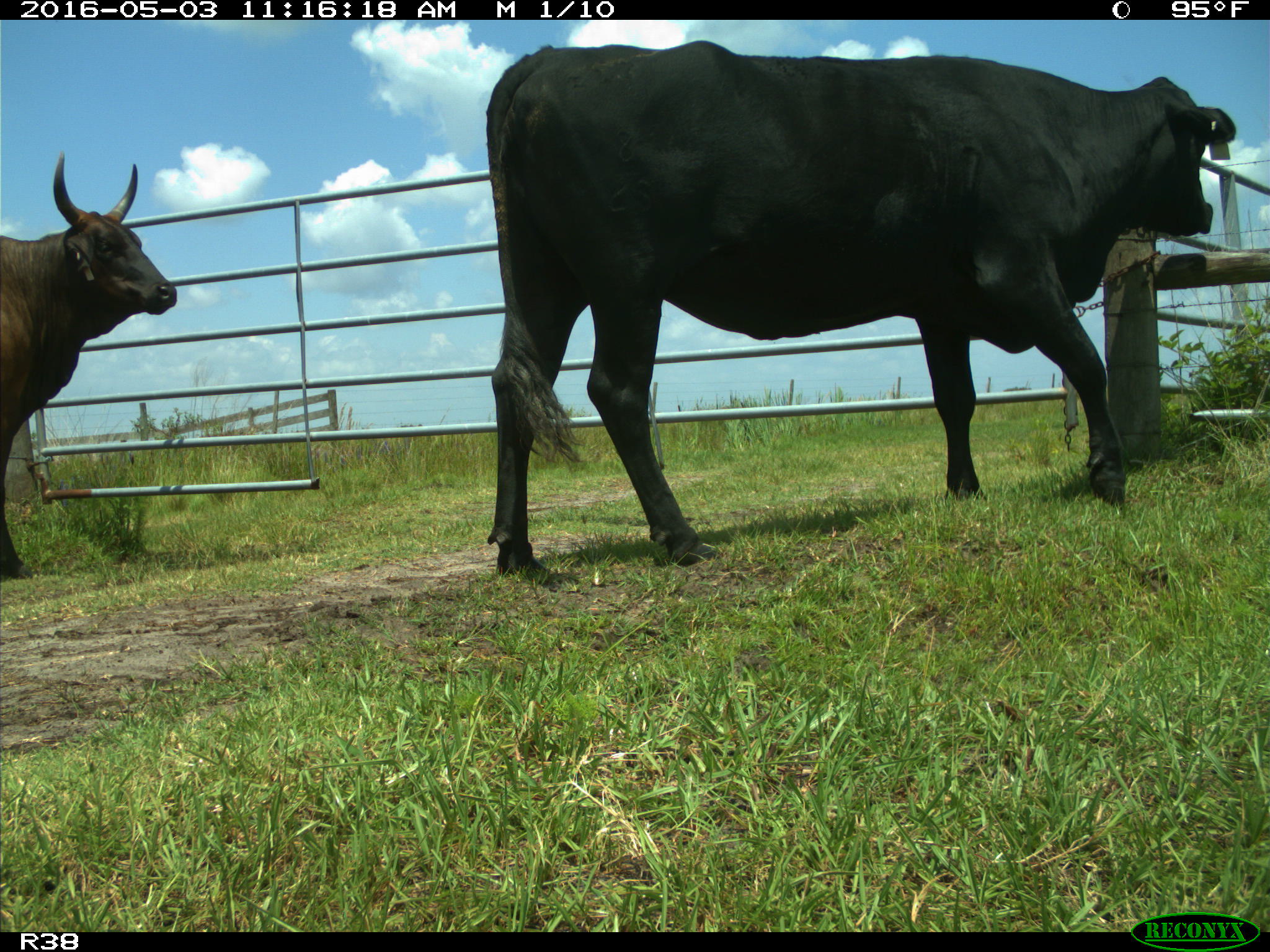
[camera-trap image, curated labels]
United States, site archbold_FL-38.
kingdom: Animalia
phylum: Chordata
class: Mammalia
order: Artiodactyla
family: Bovidae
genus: Bos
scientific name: Bos taurus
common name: domestic cow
Bos taurus (domestic cow).